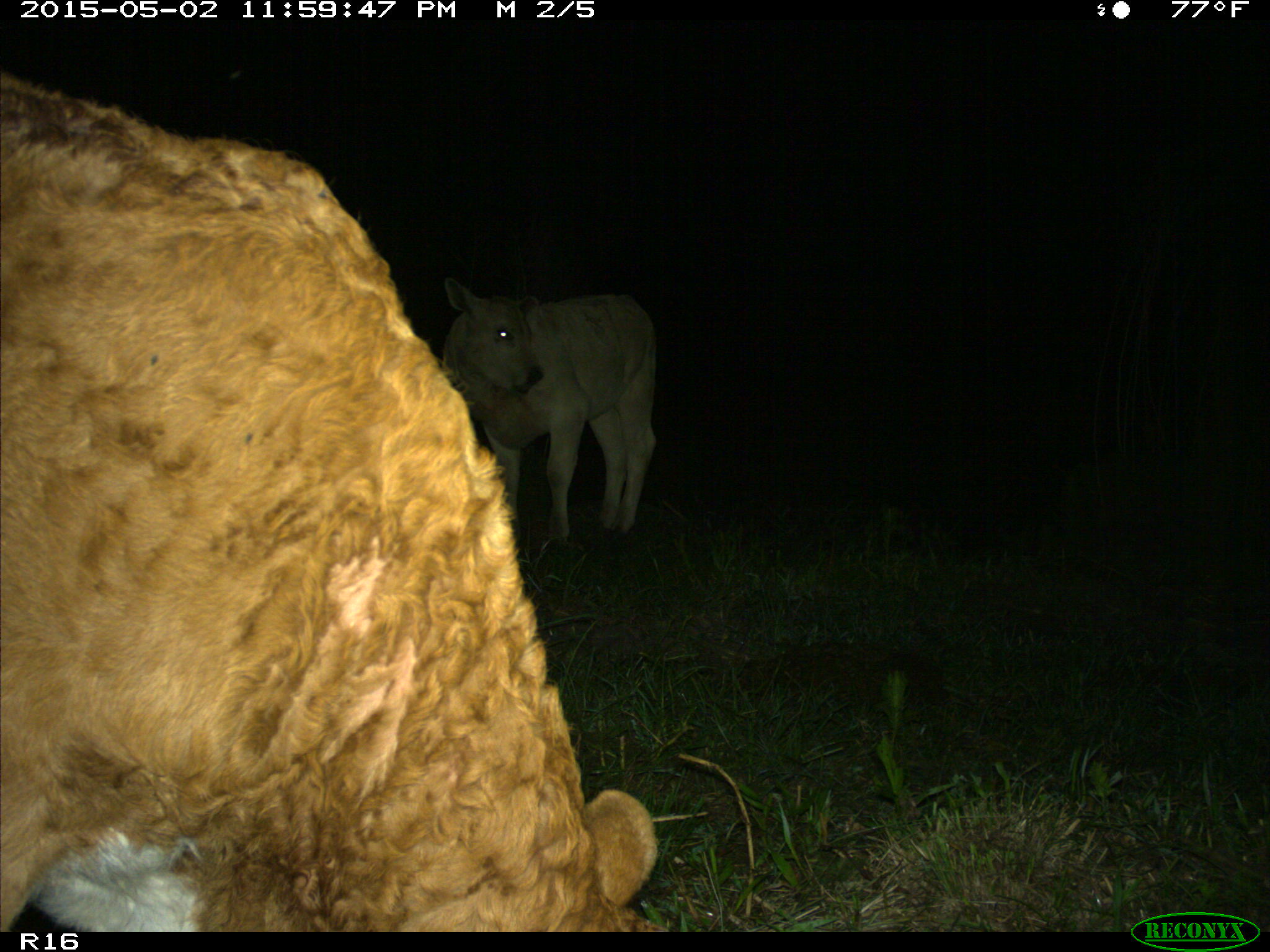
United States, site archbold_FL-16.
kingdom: Animalia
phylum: Chordata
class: Mammalia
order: Artiodactyla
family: Bovidae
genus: Bos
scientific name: Bos taurus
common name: domestic cow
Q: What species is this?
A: Bos taurus (domestic cow).